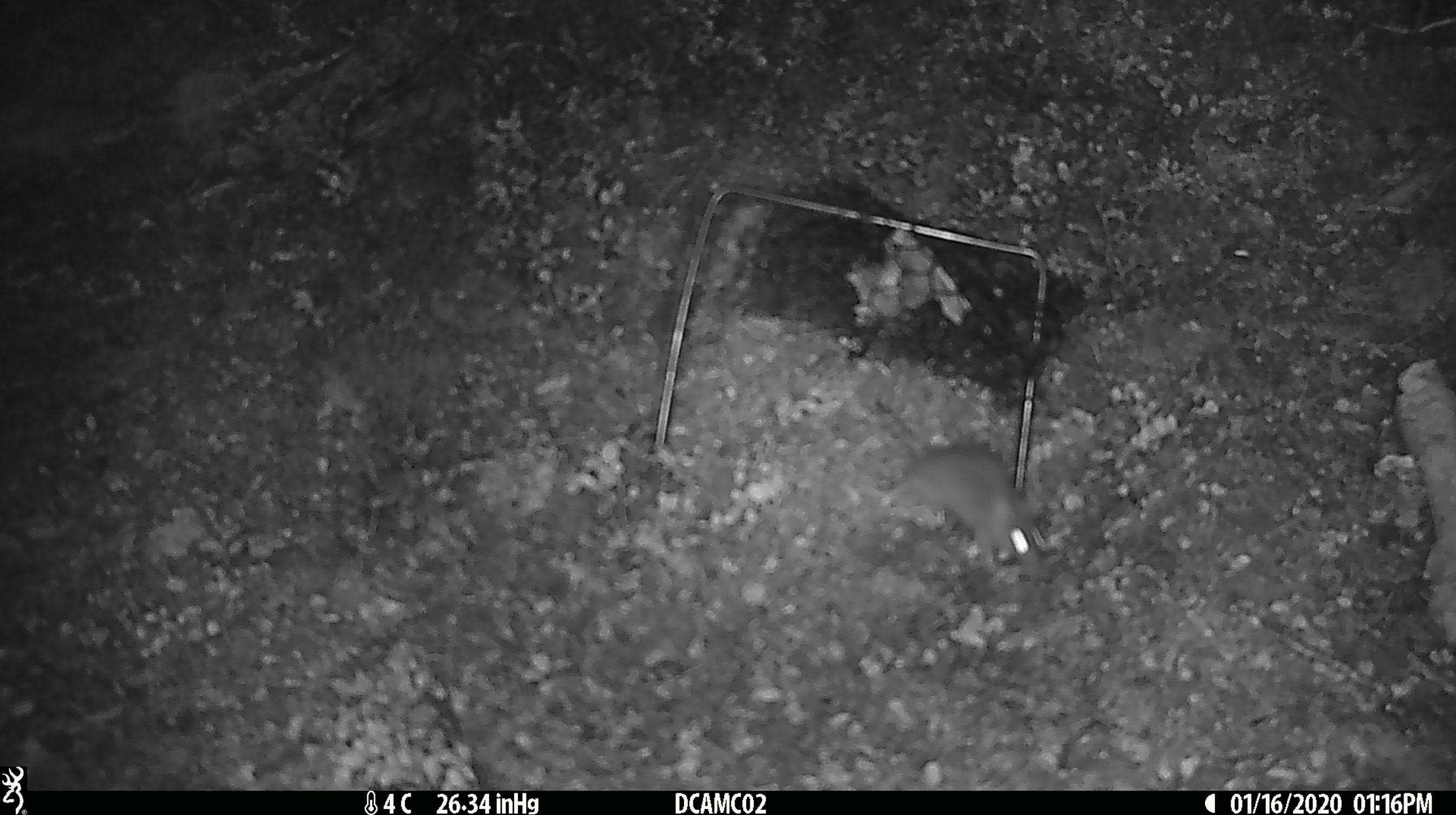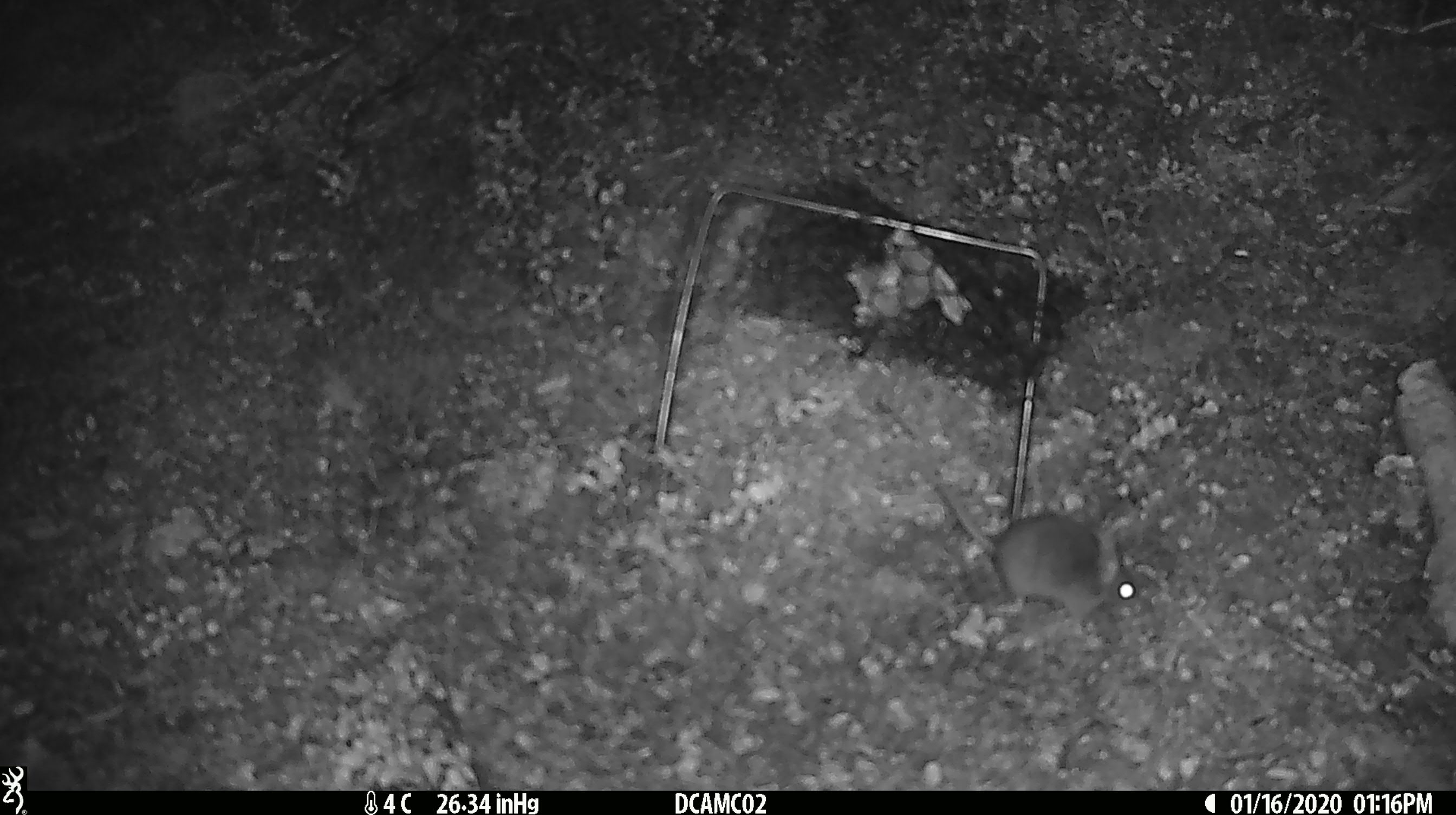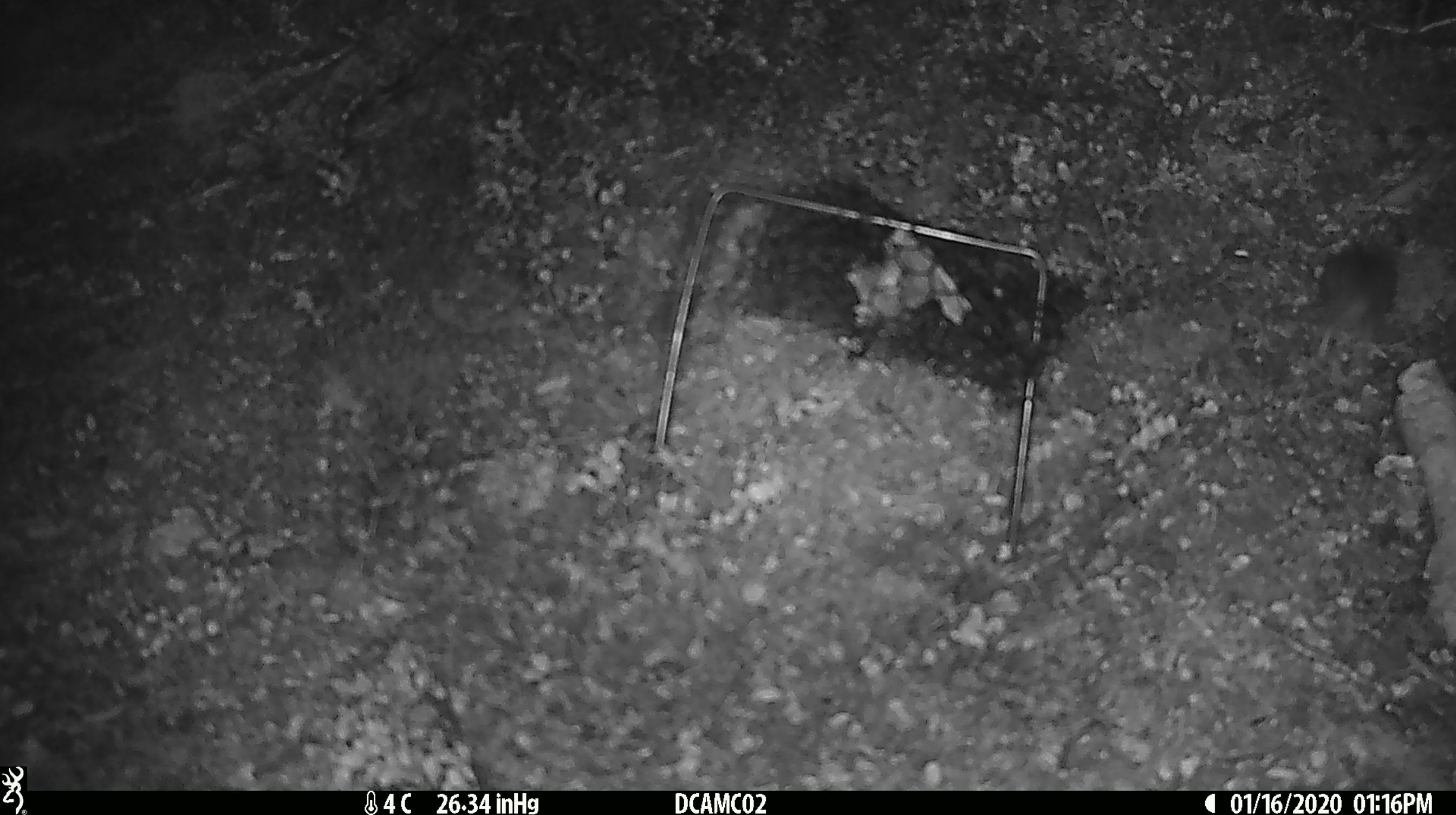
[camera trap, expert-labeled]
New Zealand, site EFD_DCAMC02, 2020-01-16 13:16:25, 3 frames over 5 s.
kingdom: Animalia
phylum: Chordata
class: Mammalia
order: Rodentia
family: Muridae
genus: Mus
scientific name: Mus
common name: mouse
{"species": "mouse (Mus)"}